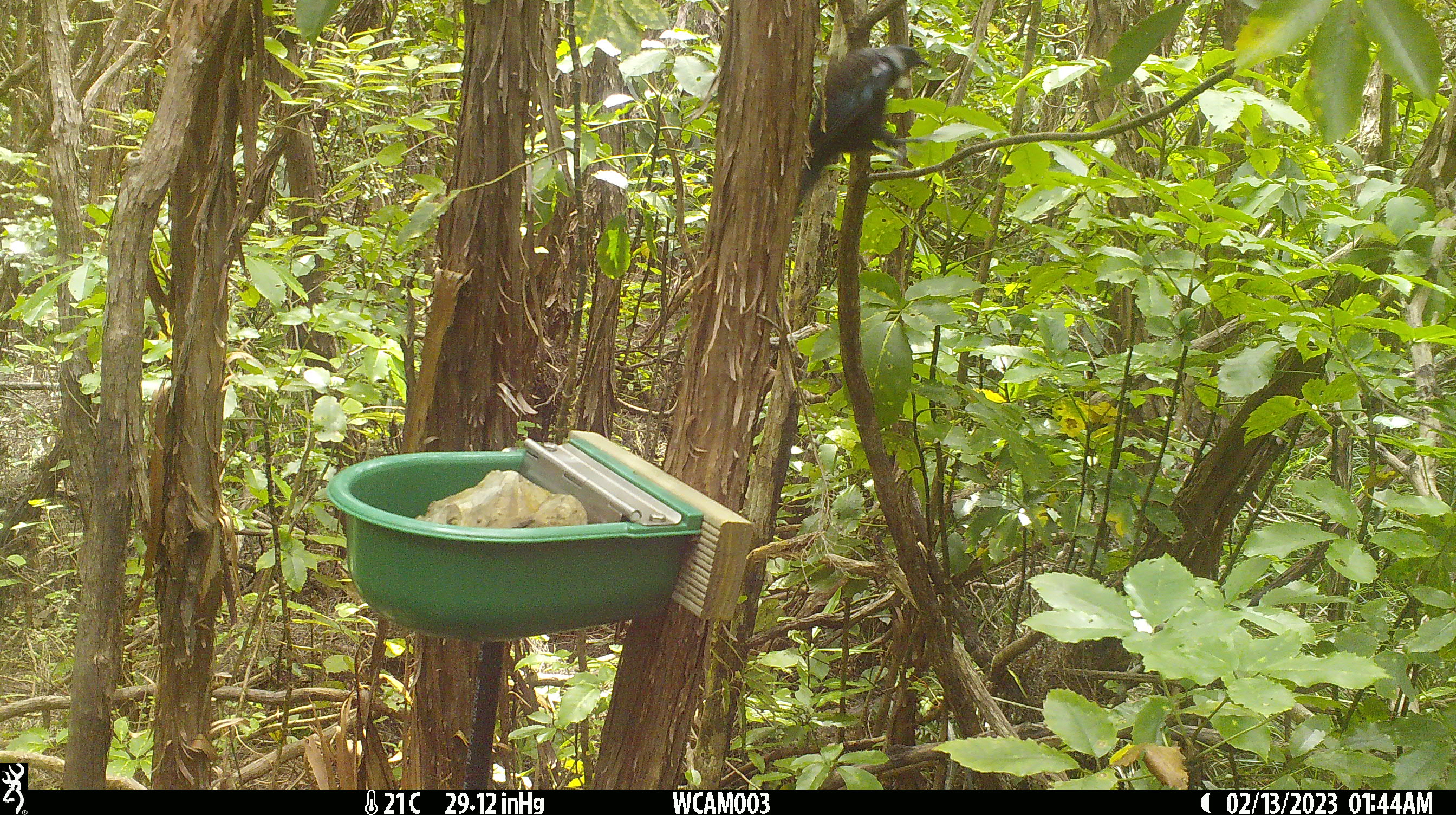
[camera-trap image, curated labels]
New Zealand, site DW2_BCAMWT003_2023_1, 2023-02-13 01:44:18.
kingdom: Animalia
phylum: Chordata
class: Aves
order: Passeriformes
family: Meliphagidae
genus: Prosthemadera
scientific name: Prosthemadera novaeseelandiae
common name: tui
Tui (Prosthemadera novaeseelandiae).